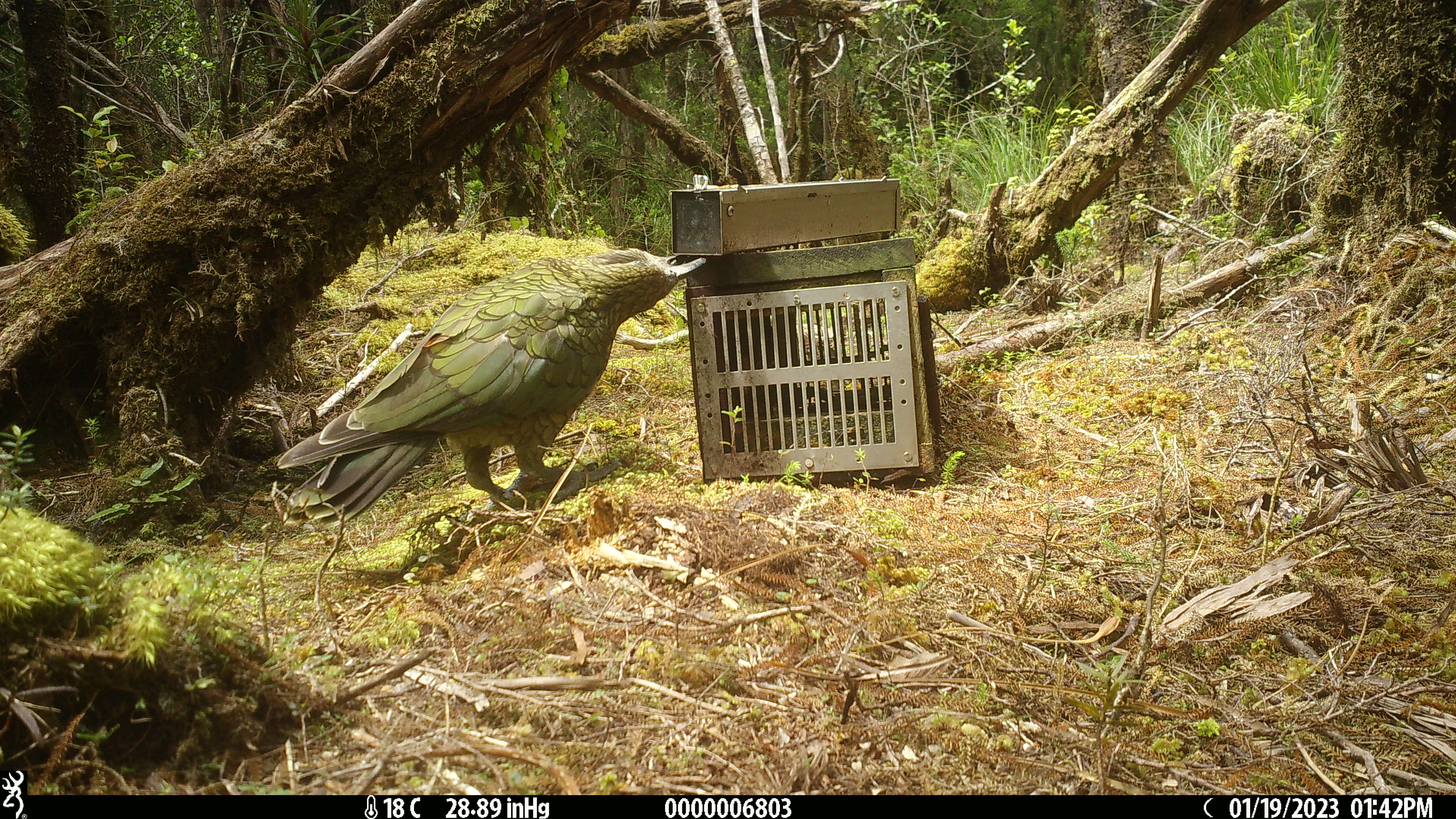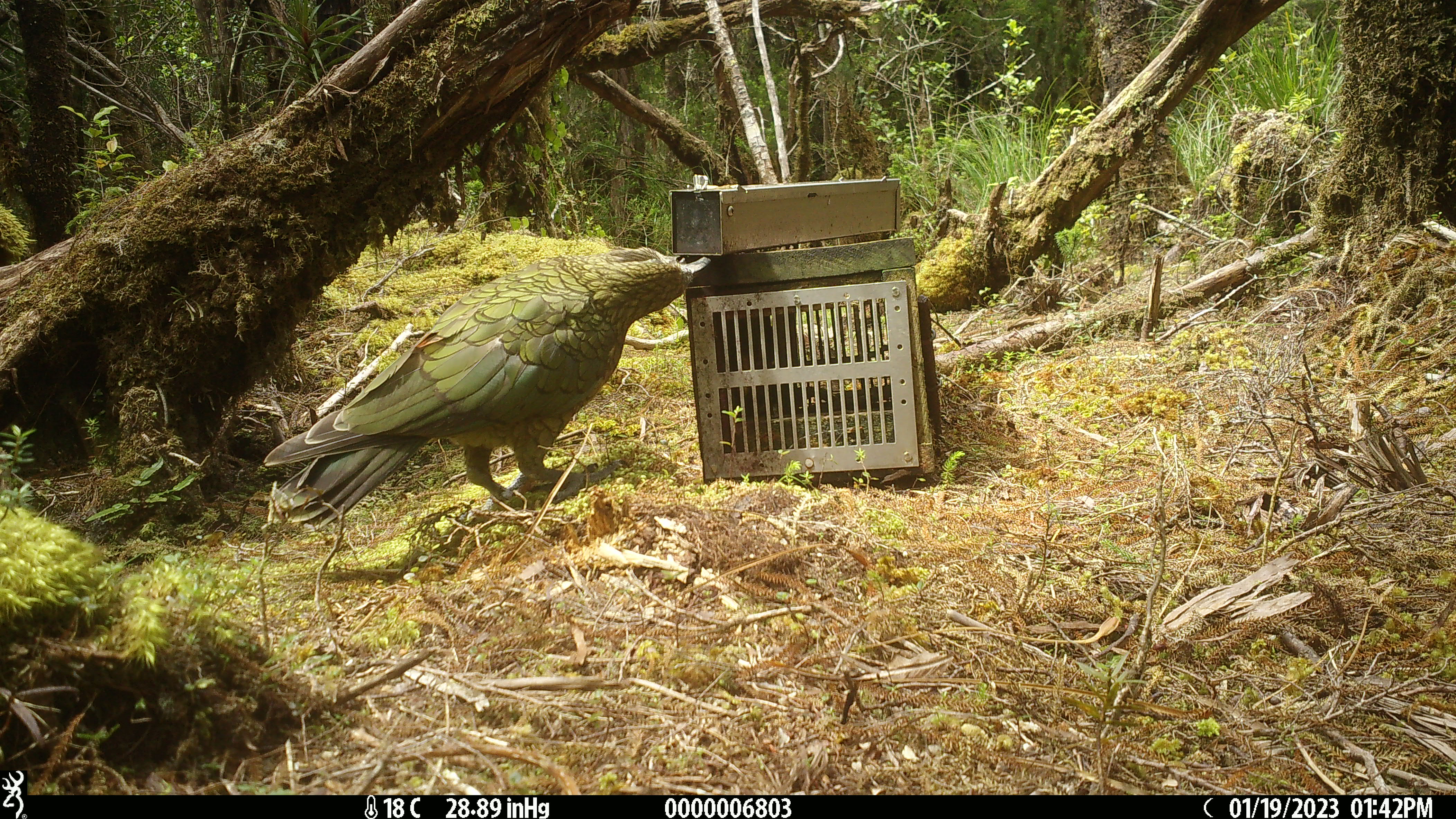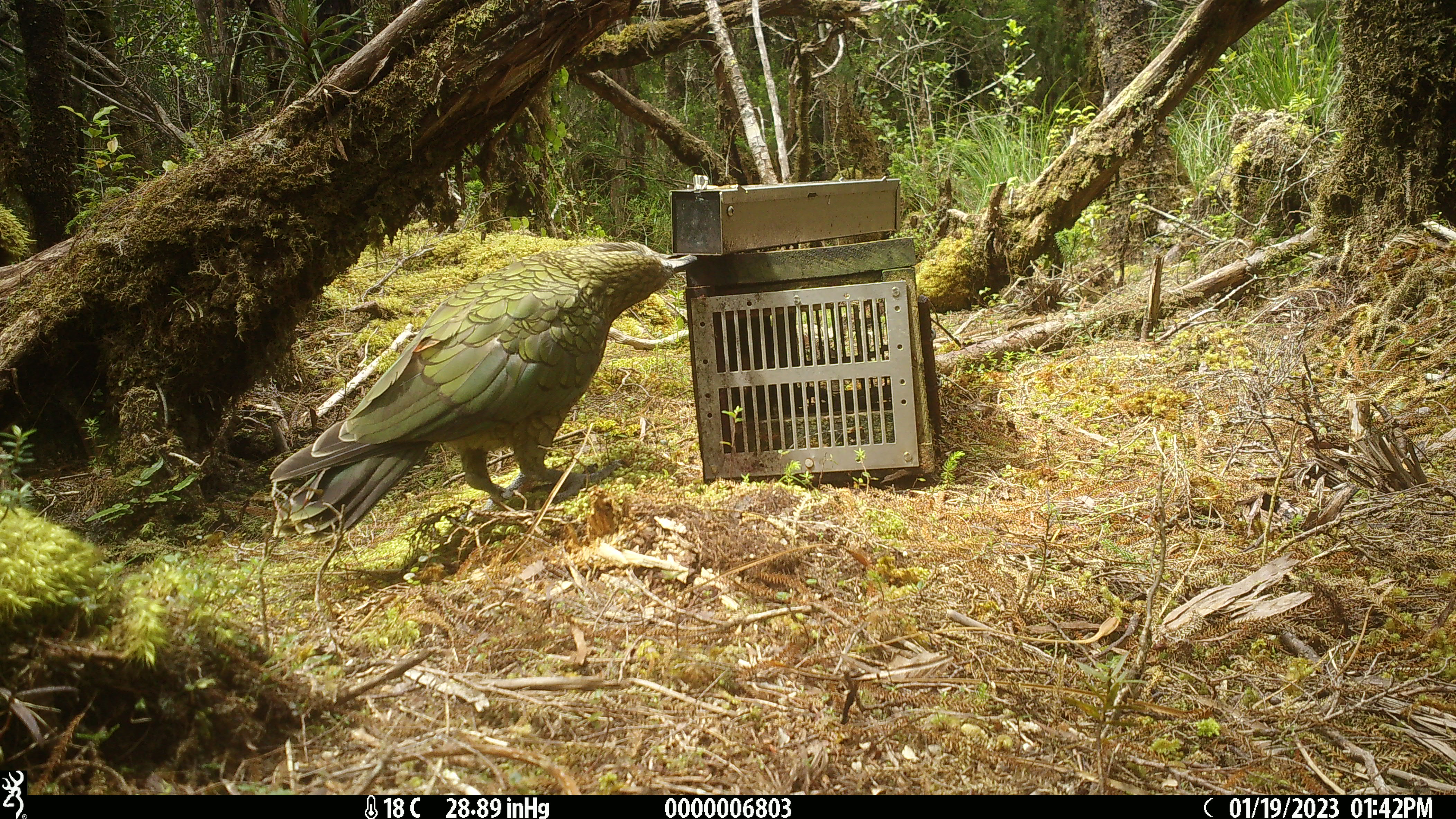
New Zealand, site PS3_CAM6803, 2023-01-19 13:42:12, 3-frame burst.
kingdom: Animalia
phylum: Chordata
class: Aves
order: Psittaciformes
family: Strigopidae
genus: Nestor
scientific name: Nestor notabilis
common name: kea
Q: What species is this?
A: Kea (Nestor notabilis).